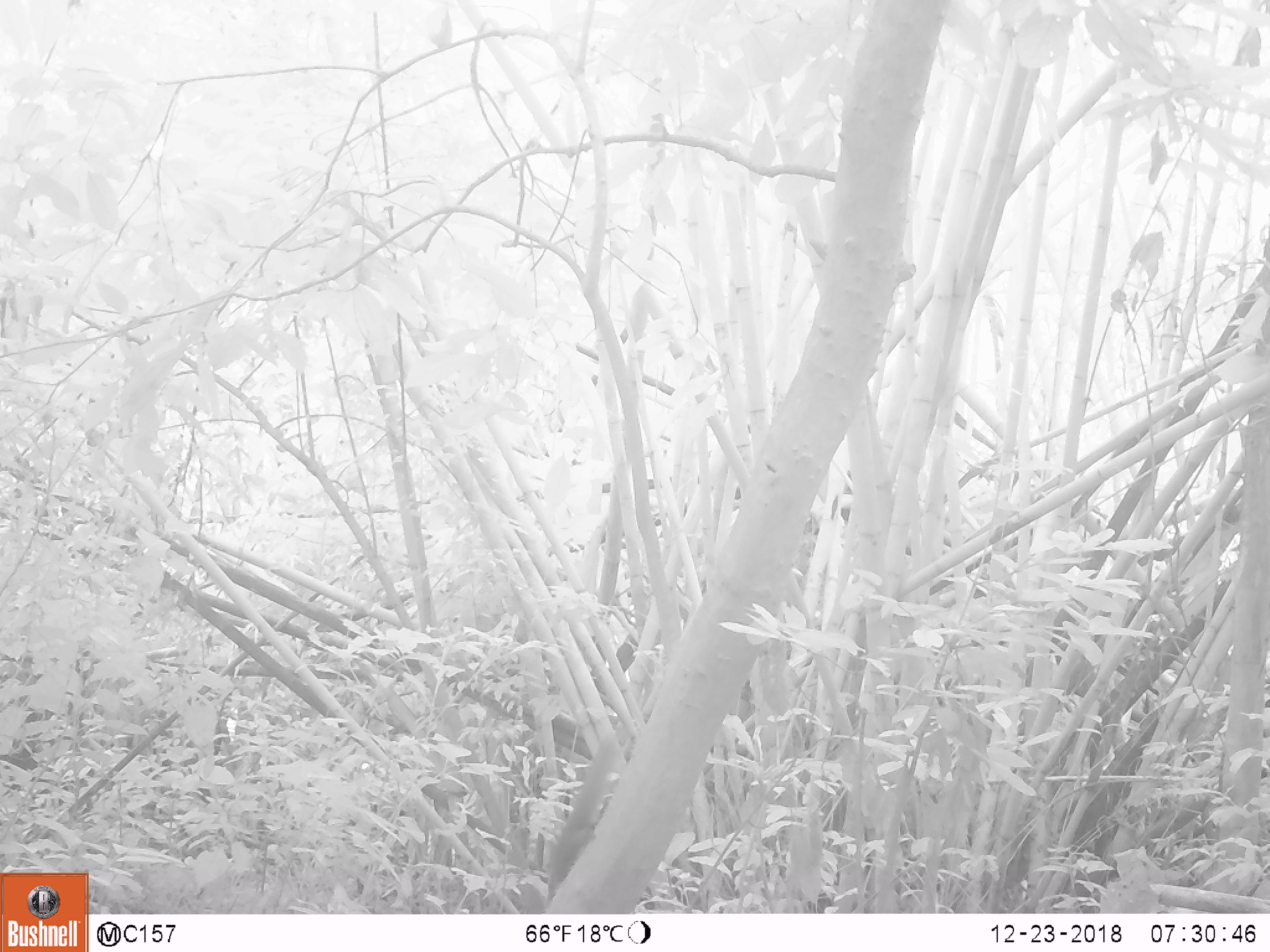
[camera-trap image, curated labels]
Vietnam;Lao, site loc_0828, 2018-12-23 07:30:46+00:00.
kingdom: Animalia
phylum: Chordata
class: Mammalia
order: Rodentia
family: Sciuridae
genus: Sciurus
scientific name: Sciurus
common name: squirrel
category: unidentified squirrel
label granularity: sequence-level